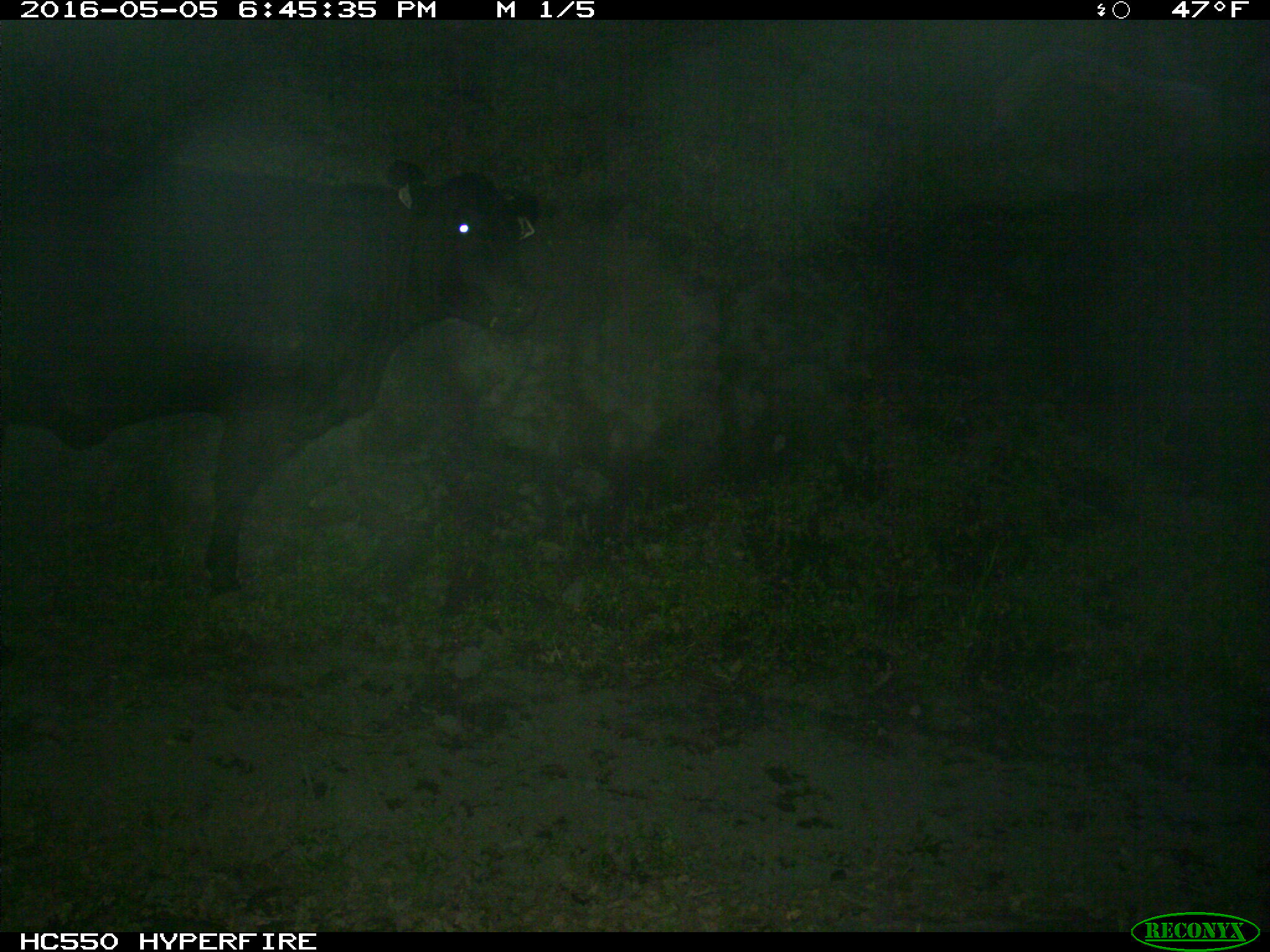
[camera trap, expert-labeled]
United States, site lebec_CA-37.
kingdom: Animalia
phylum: Chordata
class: Mammalia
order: Artiodactyla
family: Bovidae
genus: Bos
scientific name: Bos taurus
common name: domestic cow